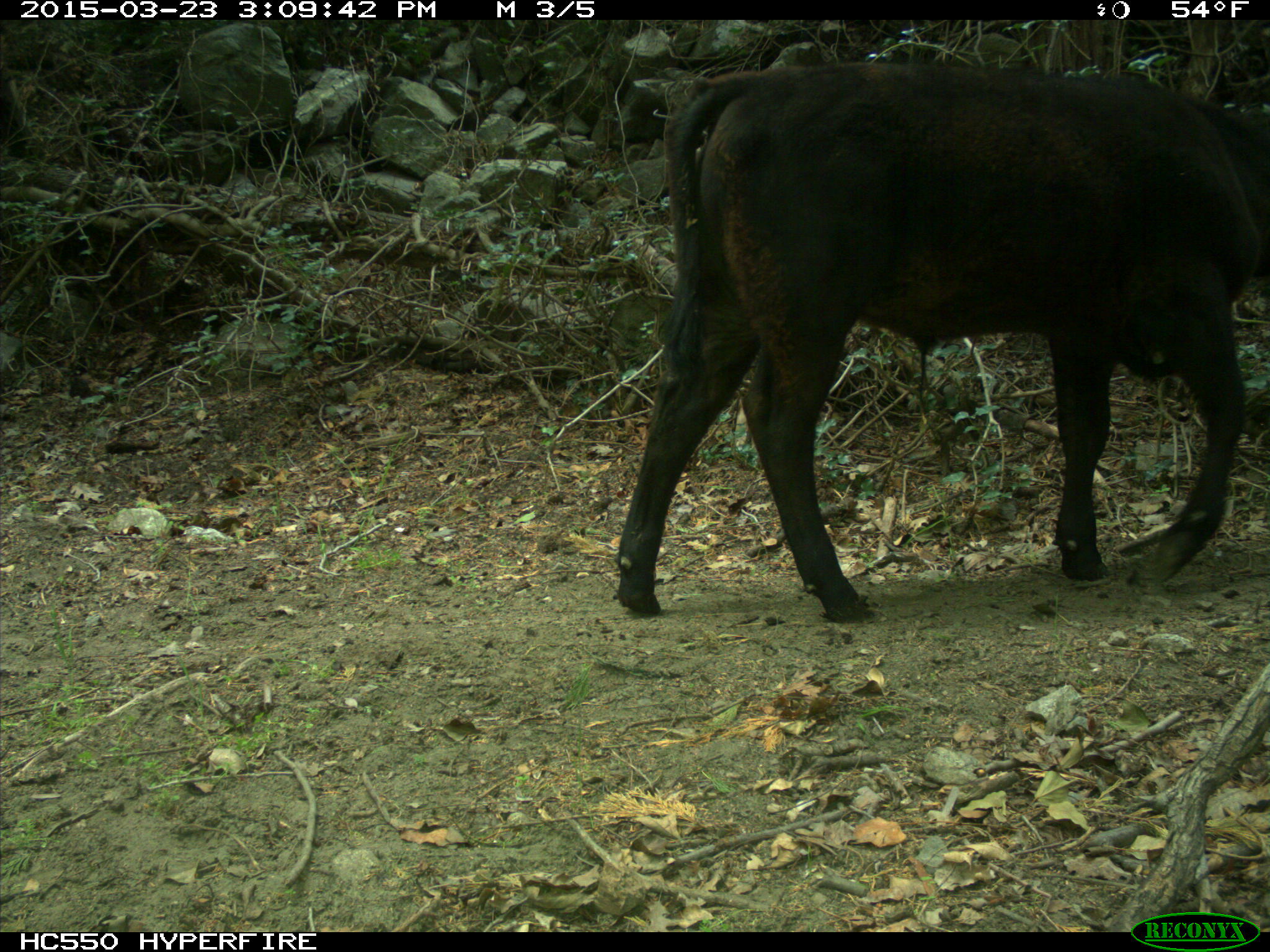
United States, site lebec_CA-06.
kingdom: Animalia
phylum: Chordata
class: Mammalia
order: Artiodactyla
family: Bovidae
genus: Bos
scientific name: Bos taurus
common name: domestic cow